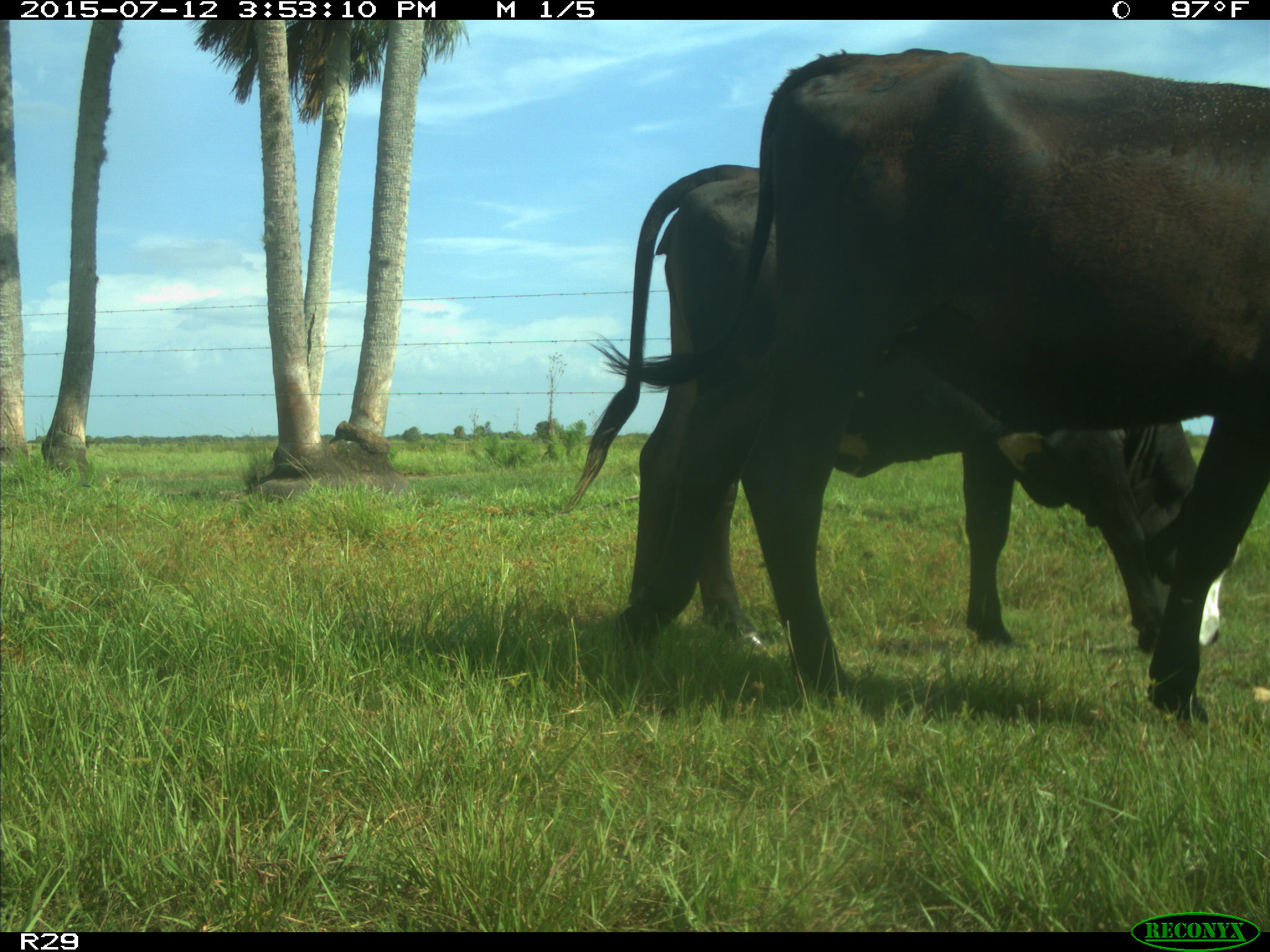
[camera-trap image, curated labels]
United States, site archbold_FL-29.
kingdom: Animalia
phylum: Chordata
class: Mammalia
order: Artiodactyla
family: Bovidae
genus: Bos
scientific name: Bos taurus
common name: domestic cow